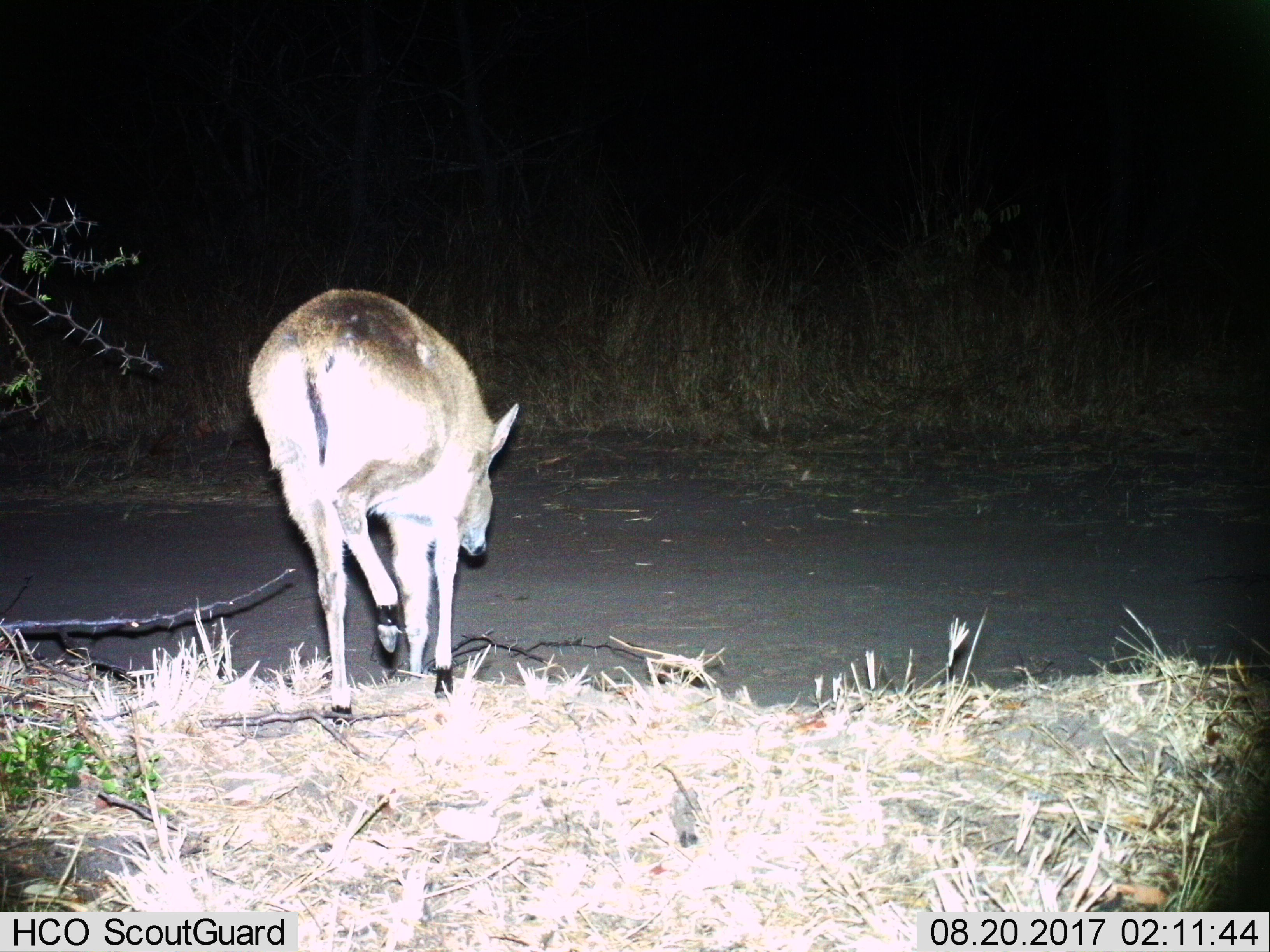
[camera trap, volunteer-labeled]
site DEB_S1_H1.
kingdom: Animalia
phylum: Chordata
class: Mammalia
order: Artiodactyla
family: Bovidae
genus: Sylvicapra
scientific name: Sylvicapra grimmia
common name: common duiker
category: duikercommongrey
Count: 1.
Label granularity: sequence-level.